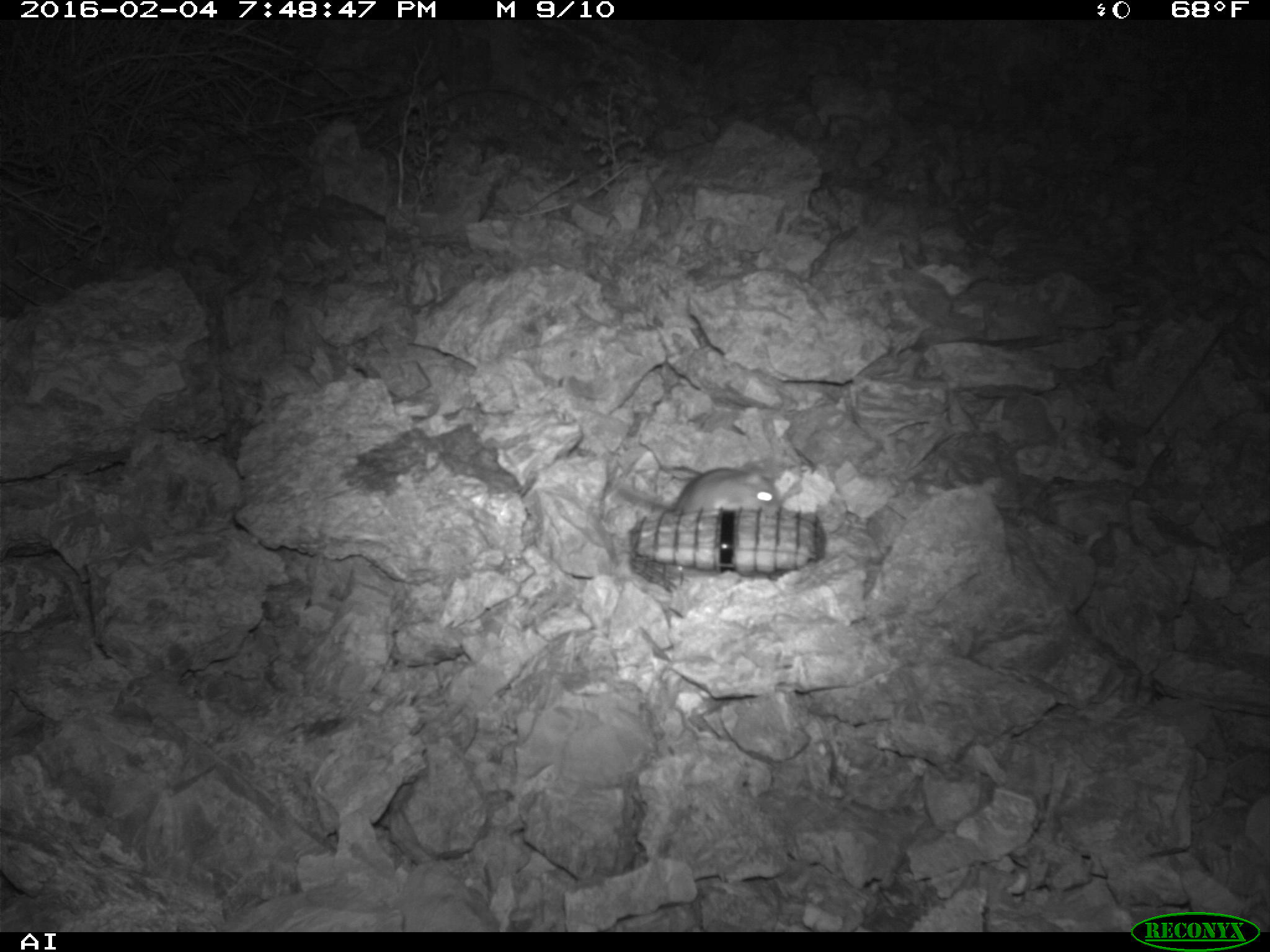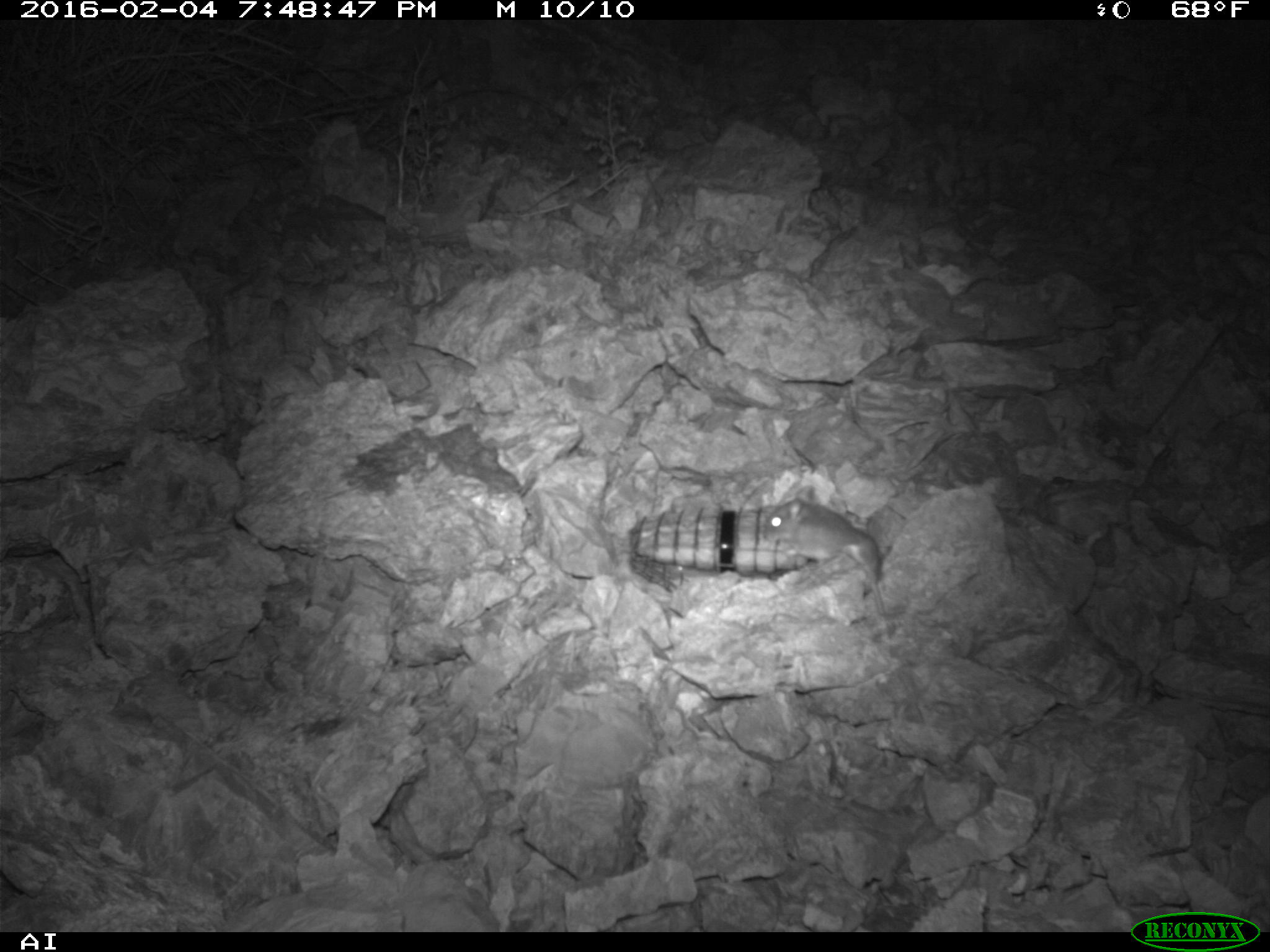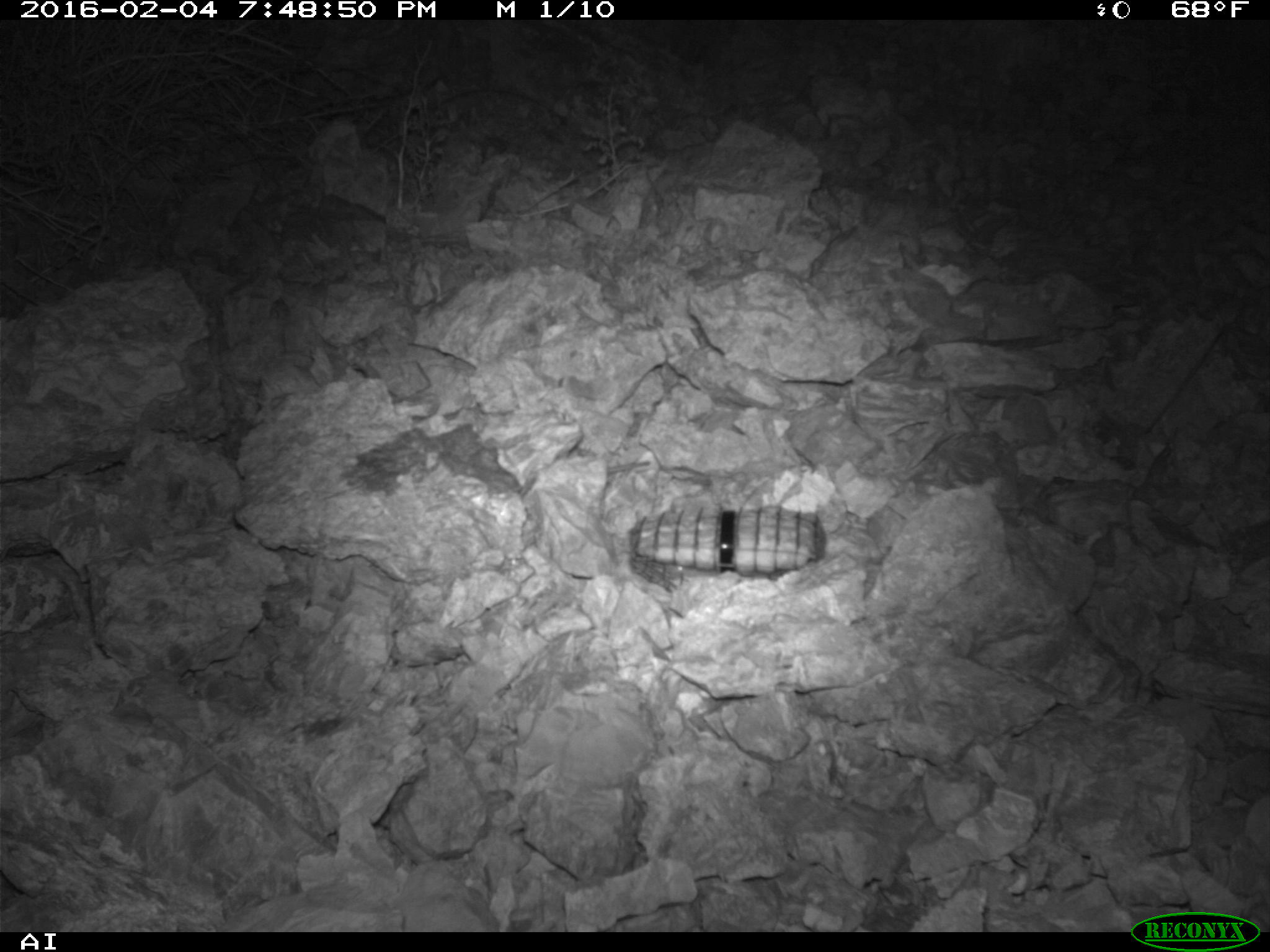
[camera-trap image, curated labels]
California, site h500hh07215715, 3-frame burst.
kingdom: Animalia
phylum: Chordata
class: Mammalia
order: Rodentia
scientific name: Rodentia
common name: rodent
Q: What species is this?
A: Rodent (Rodentia).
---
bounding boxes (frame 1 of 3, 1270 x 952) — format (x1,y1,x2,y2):
rodent: (603,458,781,514)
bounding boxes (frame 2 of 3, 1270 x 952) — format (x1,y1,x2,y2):
rodent: (762,496,899,620)